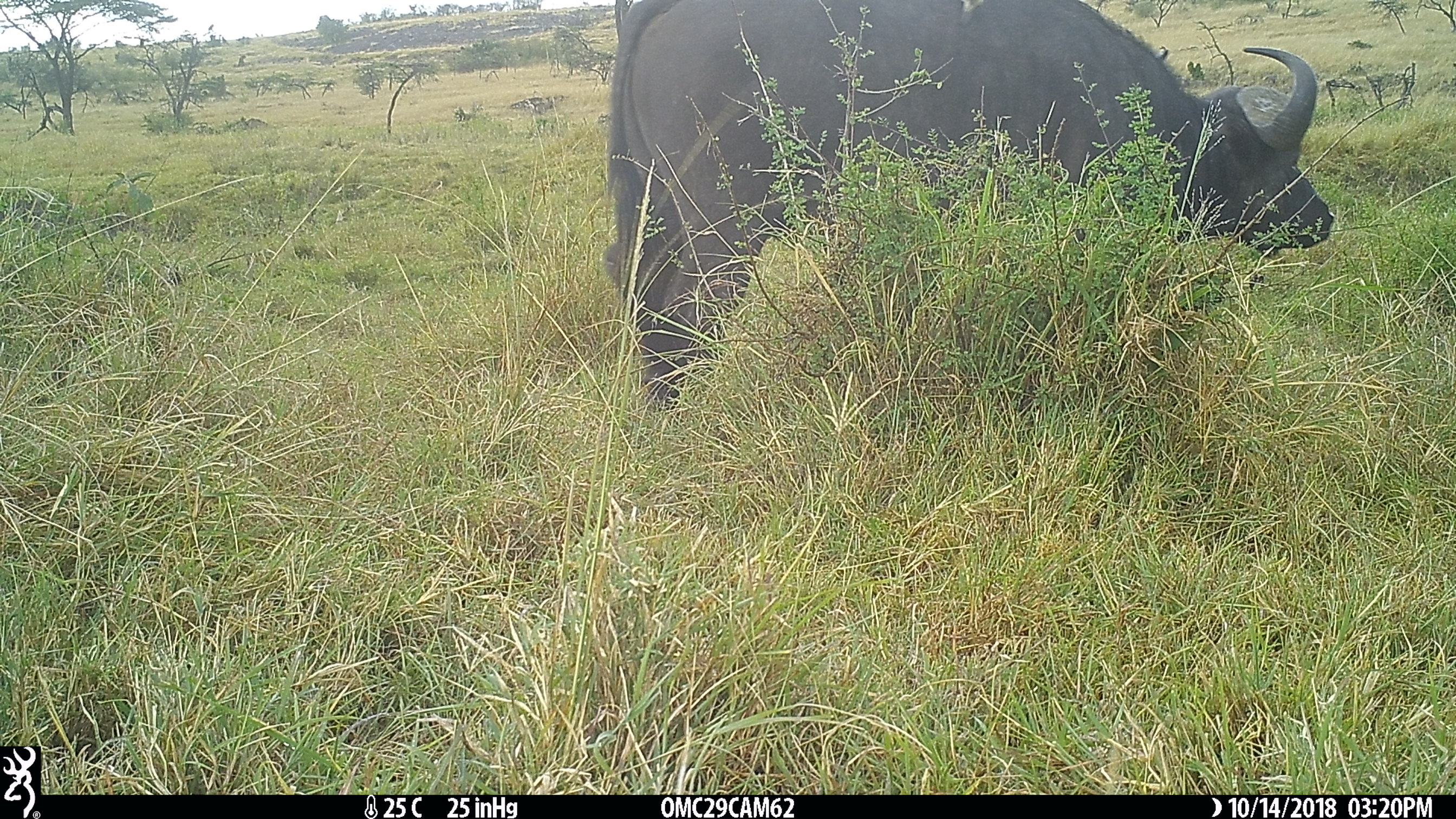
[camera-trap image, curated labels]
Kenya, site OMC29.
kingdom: Animalia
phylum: Chordata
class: Mammalia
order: Artiodactyla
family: Bovidae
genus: Syncerus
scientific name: Syncerus caffer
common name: buffalo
Buffalo (Syncerus caffer).